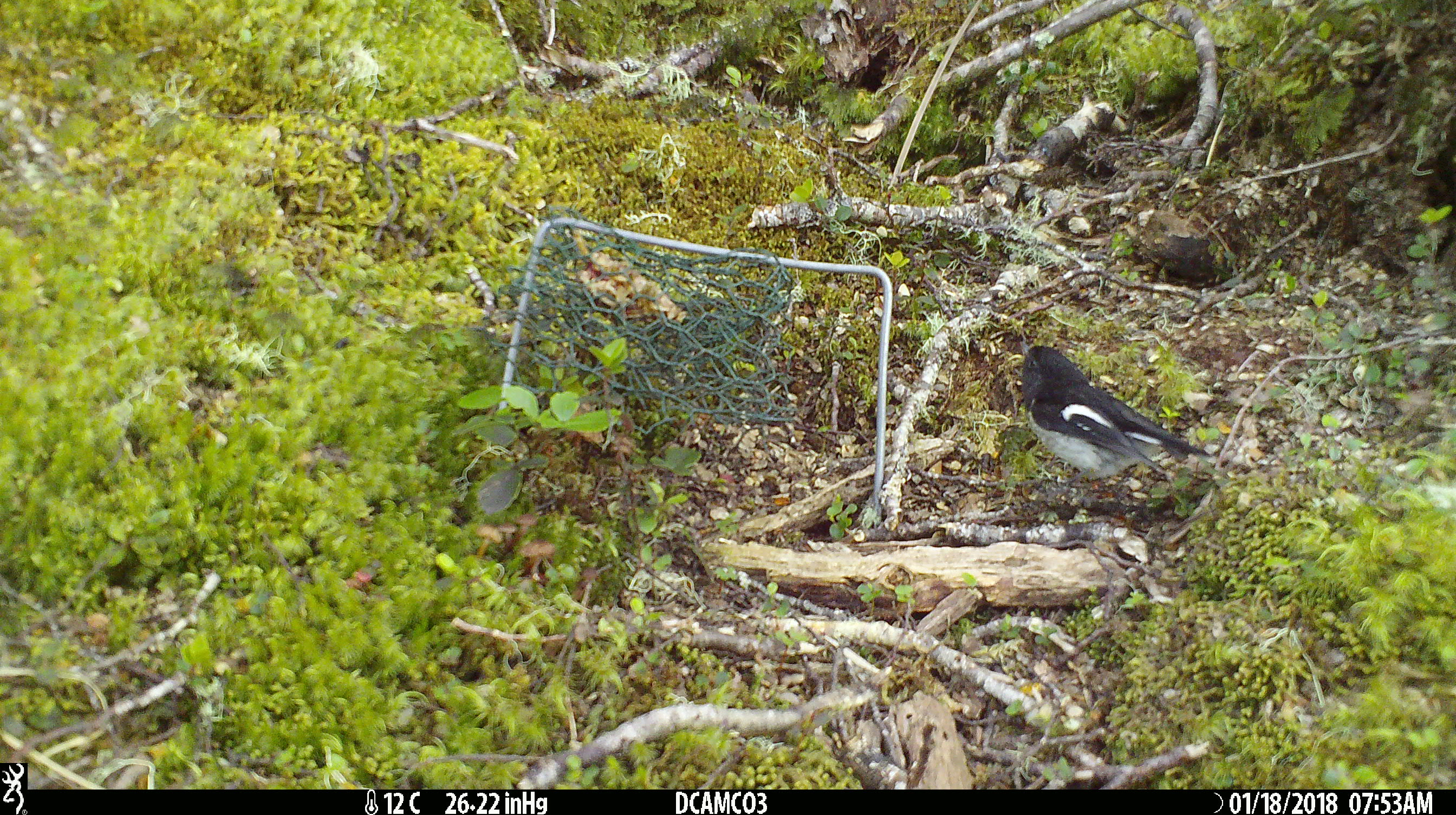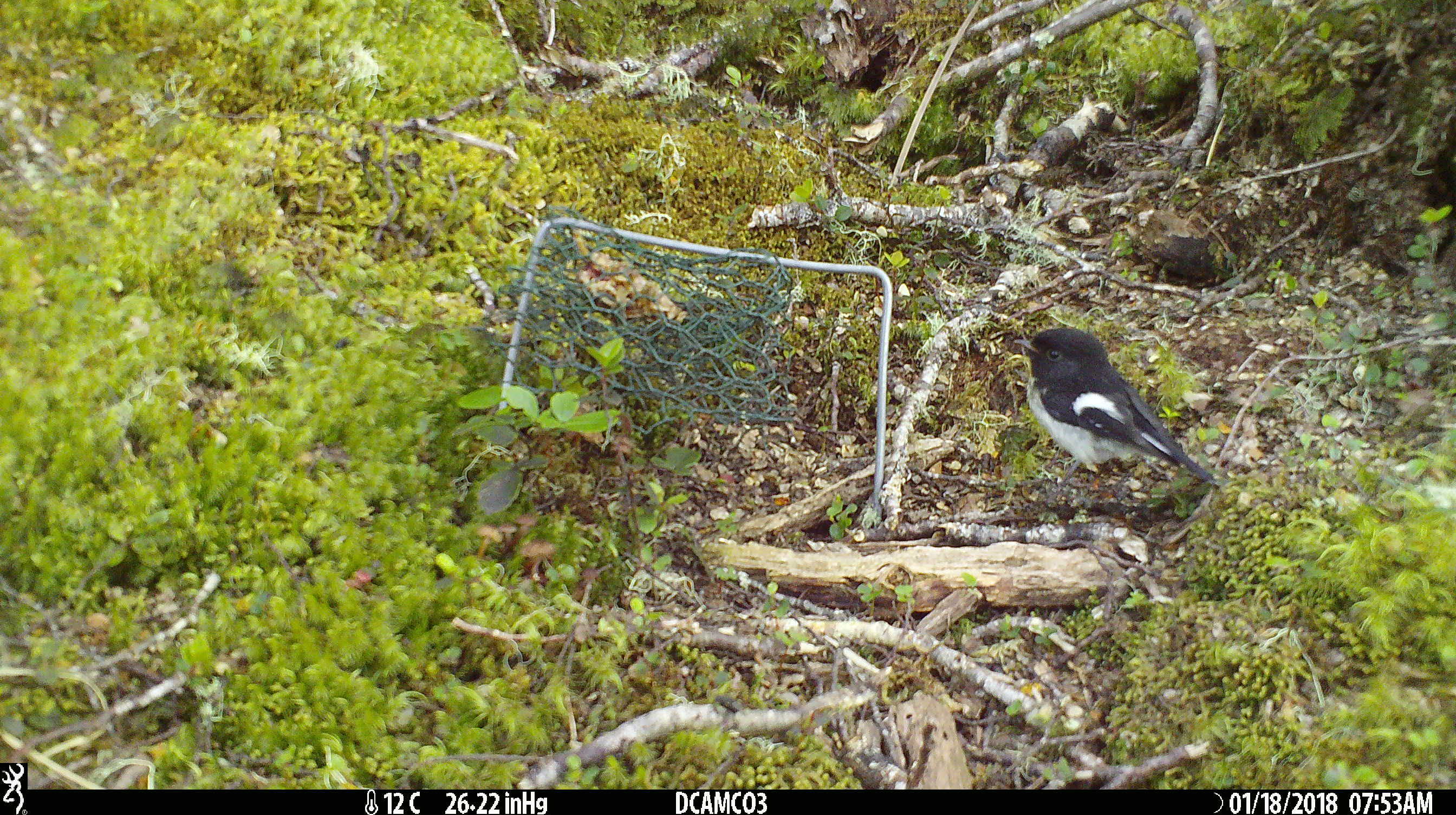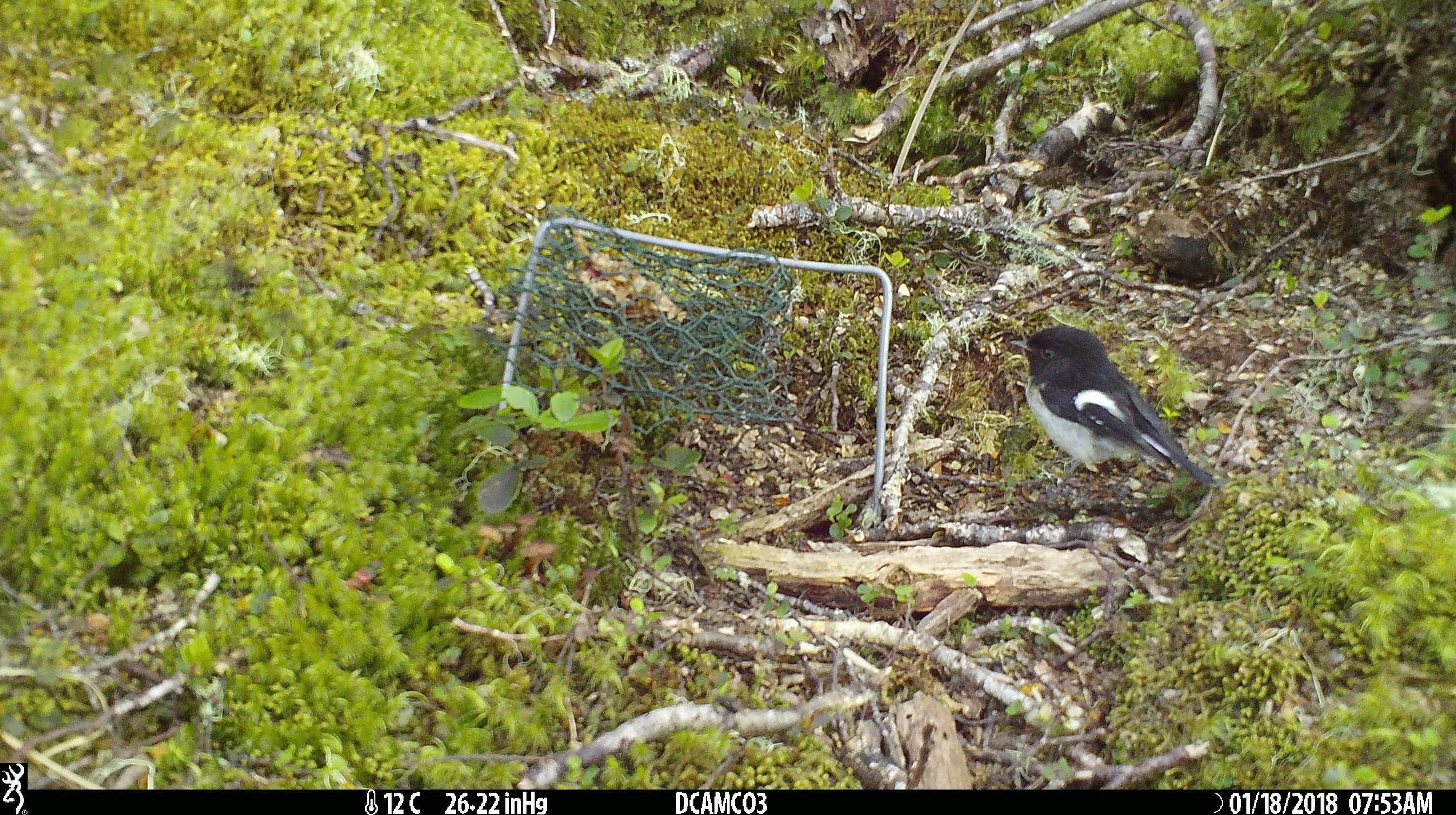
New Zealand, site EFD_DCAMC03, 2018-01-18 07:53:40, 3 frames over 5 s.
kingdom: Animalia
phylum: Chordata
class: Aves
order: Passeriformes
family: Petroicidae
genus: Petroica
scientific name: Petroica macrocephala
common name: tomtit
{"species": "tomtit (Petroica macrocephala)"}